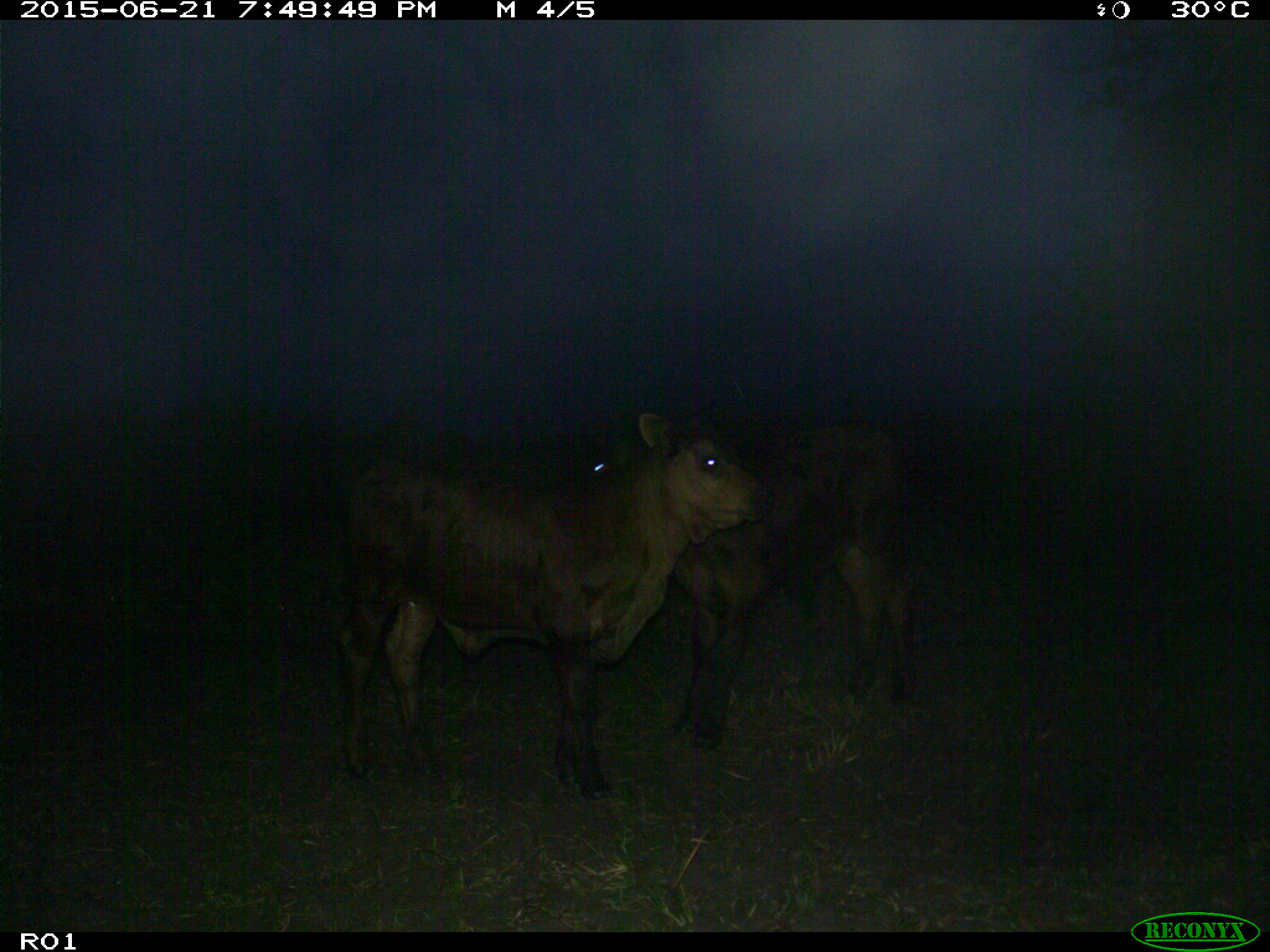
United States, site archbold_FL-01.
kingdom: Animalia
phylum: Chordata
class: Mammalia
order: Artiodactyla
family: Bovidae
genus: Bos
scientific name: Bos taurus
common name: domestic cow